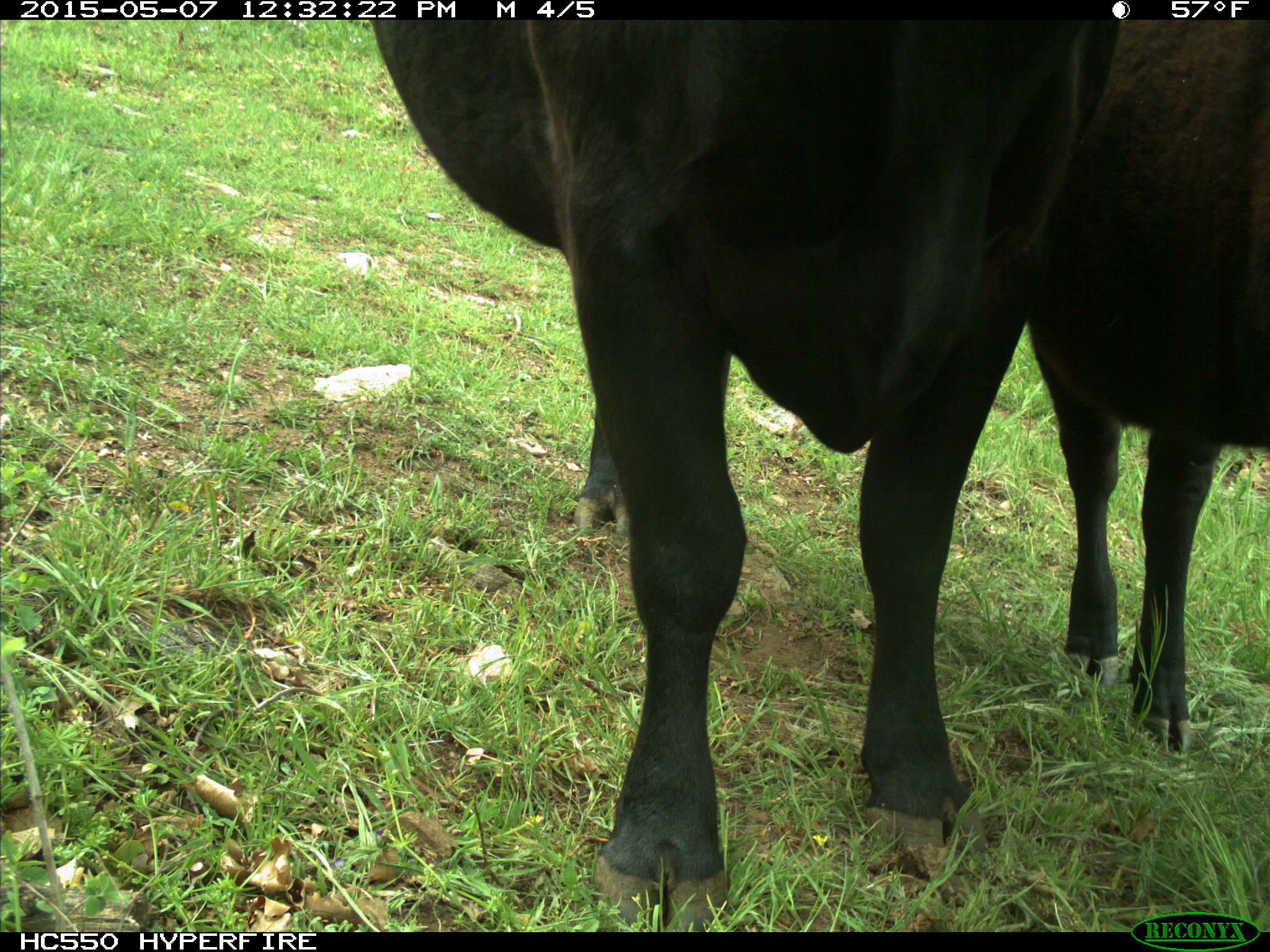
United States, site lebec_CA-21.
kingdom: Animalia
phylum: Chordata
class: Mammalia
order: Artiodactyla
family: Bovidae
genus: Bos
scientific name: Bos taurus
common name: domestic cow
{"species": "Bos taurus (domestic cow)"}